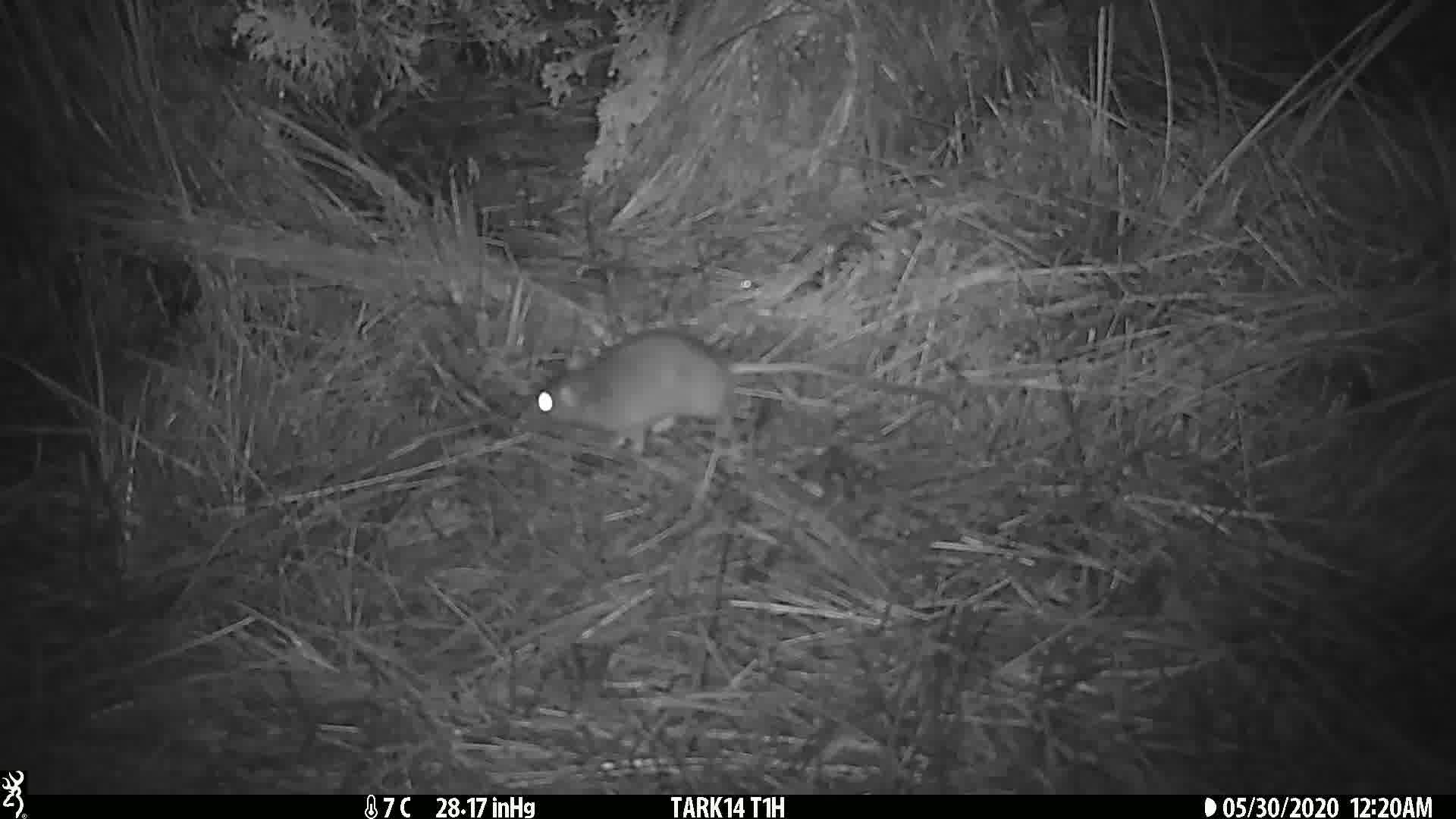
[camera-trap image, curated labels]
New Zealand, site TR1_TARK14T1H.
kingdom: Animalia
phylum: Chordata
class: Mammalia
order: Rodentia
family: Muridae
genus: Rattus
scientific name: Rattus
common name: rat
Rat (Rattus).